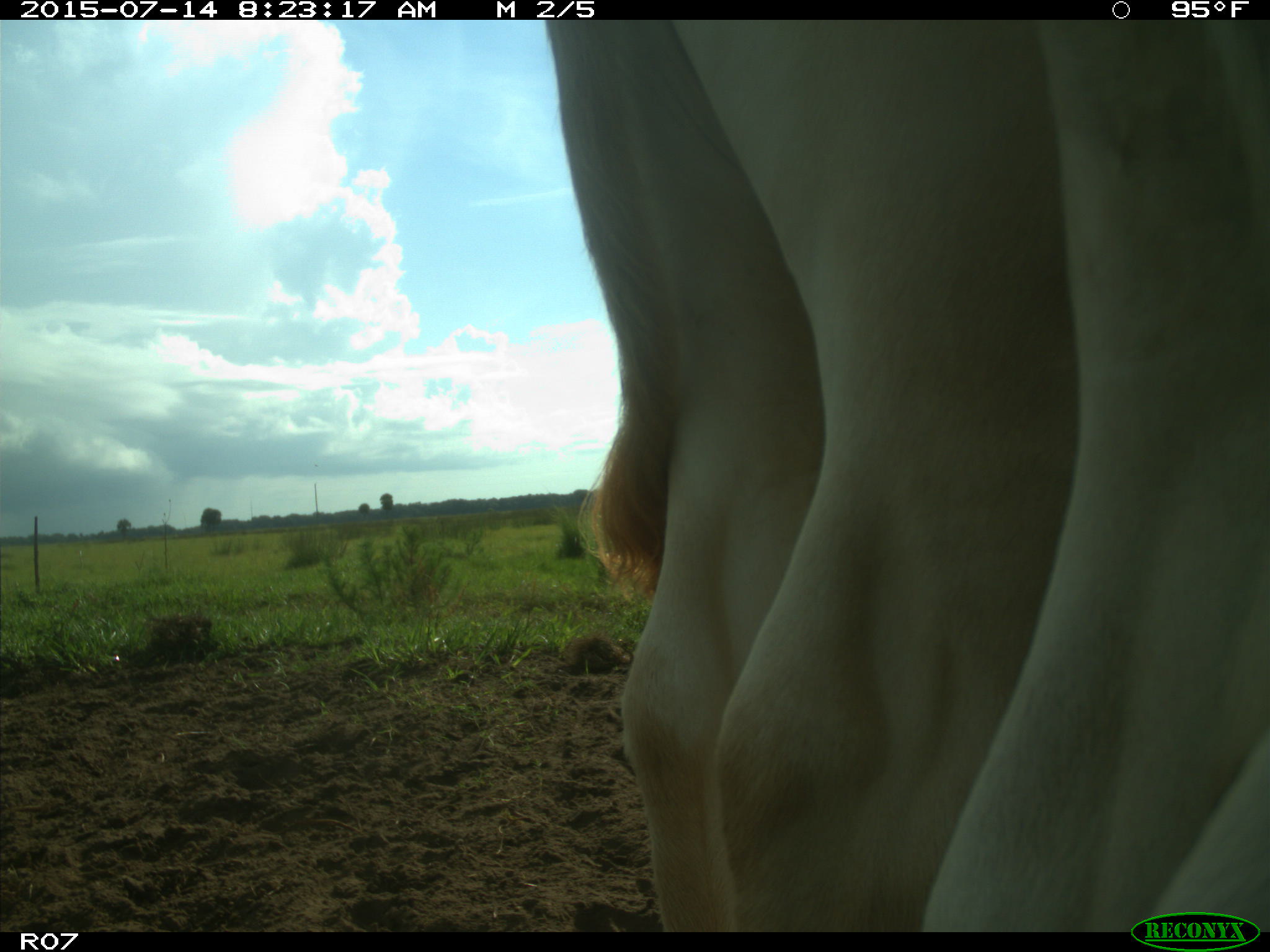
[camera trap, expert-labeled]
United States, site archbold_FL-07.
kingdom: Animalia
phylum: Chordata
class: Mammalia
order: Artiodactyla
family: Bovidae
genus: Bos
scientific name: Bos taurus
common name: domestic cow